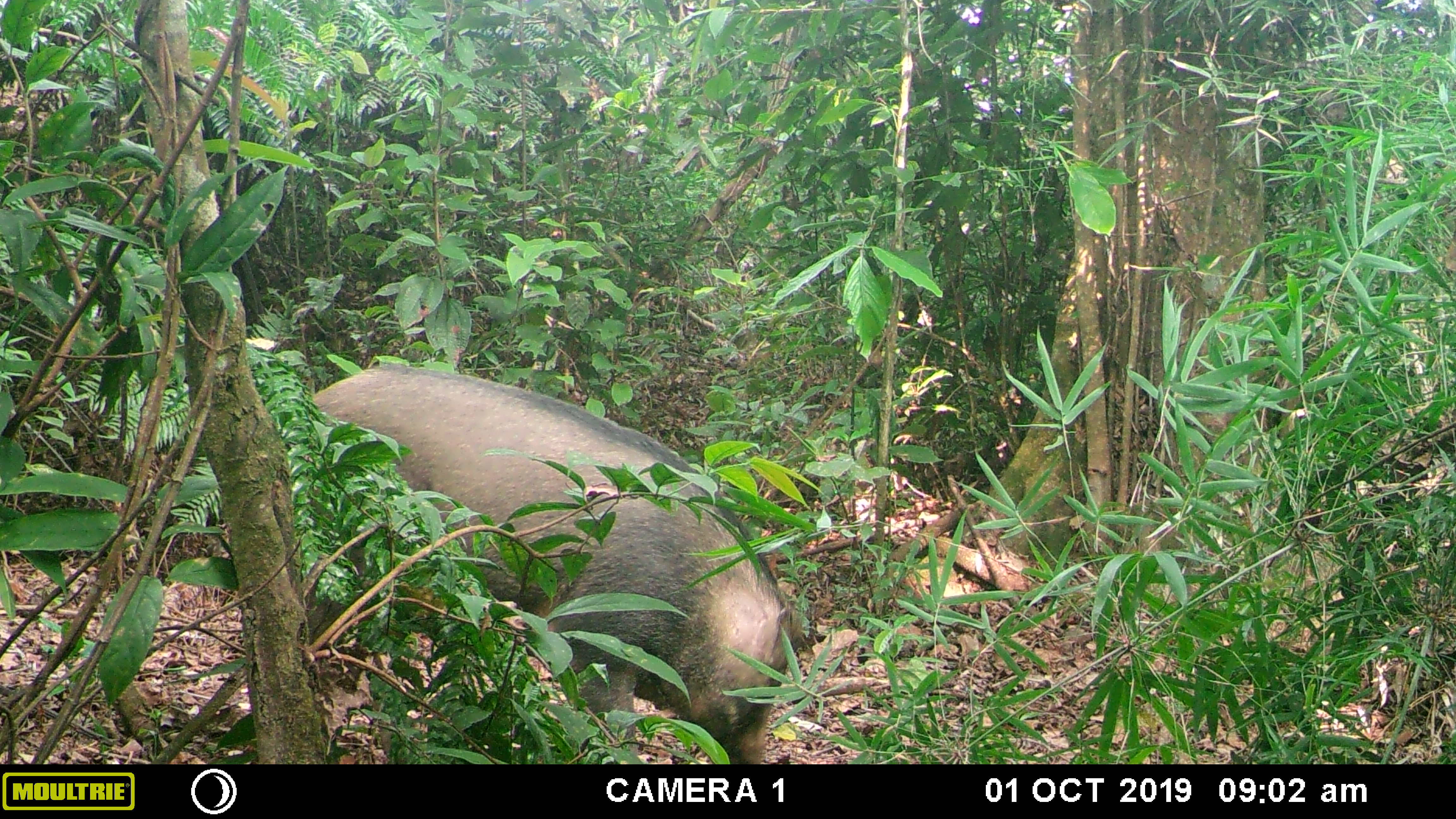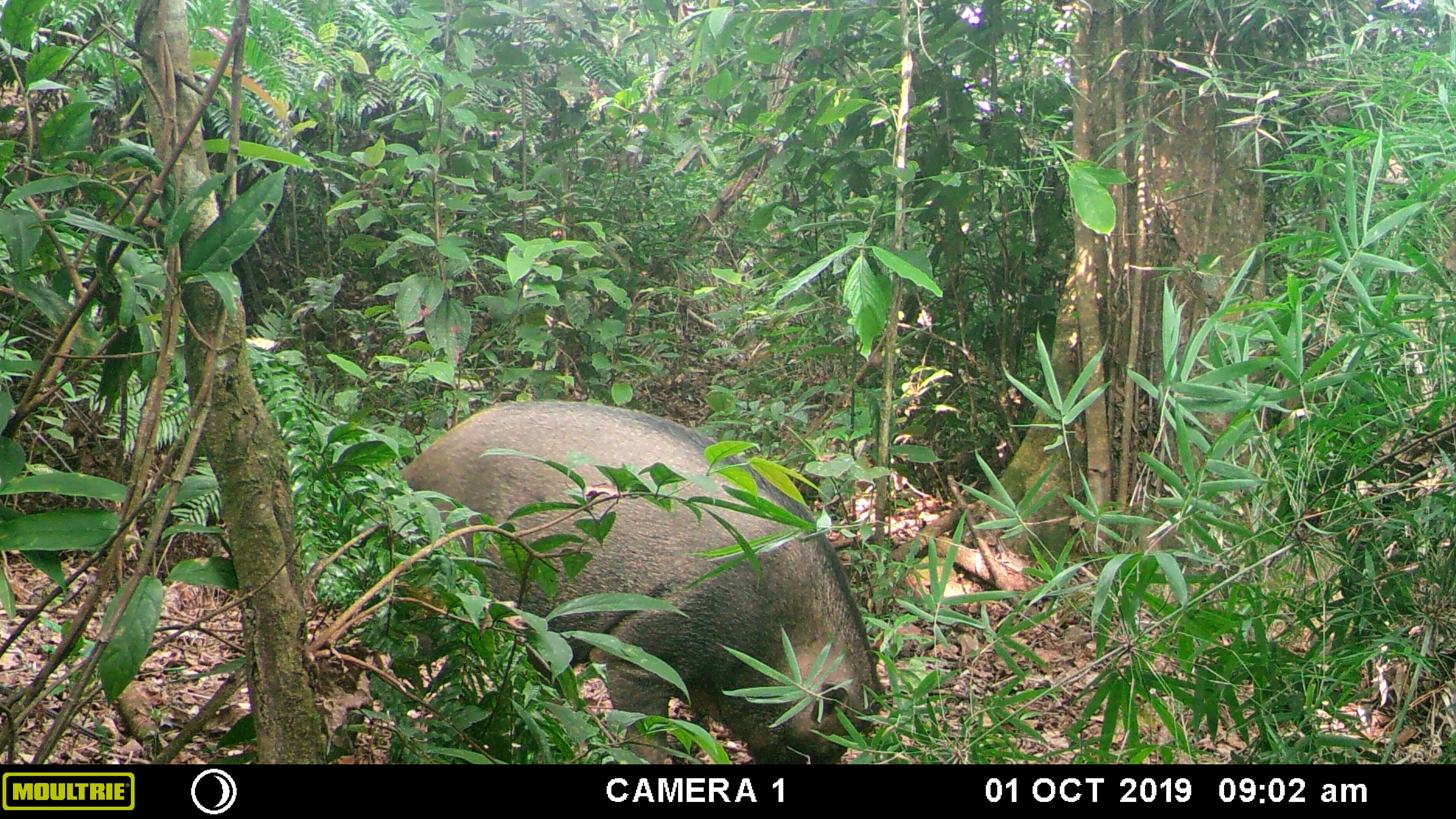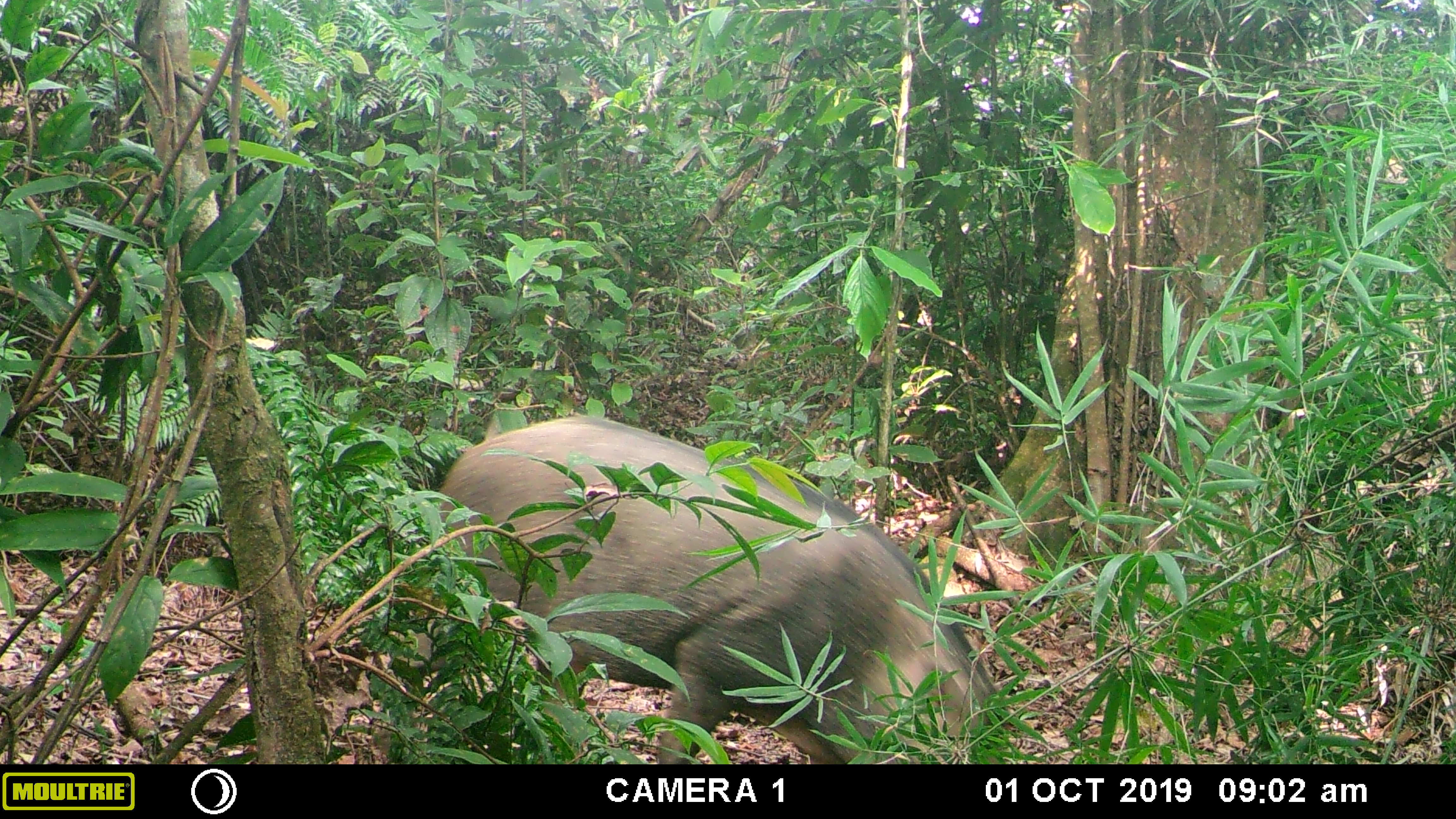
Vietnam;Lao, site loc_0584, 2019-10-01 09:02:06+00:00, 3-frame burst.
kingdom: Animalia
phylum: Chordata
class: Mammalia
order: Artiodactyla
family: Suidae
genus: Sus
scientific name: Sus scrofa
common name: eurasian wild pig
Eurasian wild pig (Sus scrofa). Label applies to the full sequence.